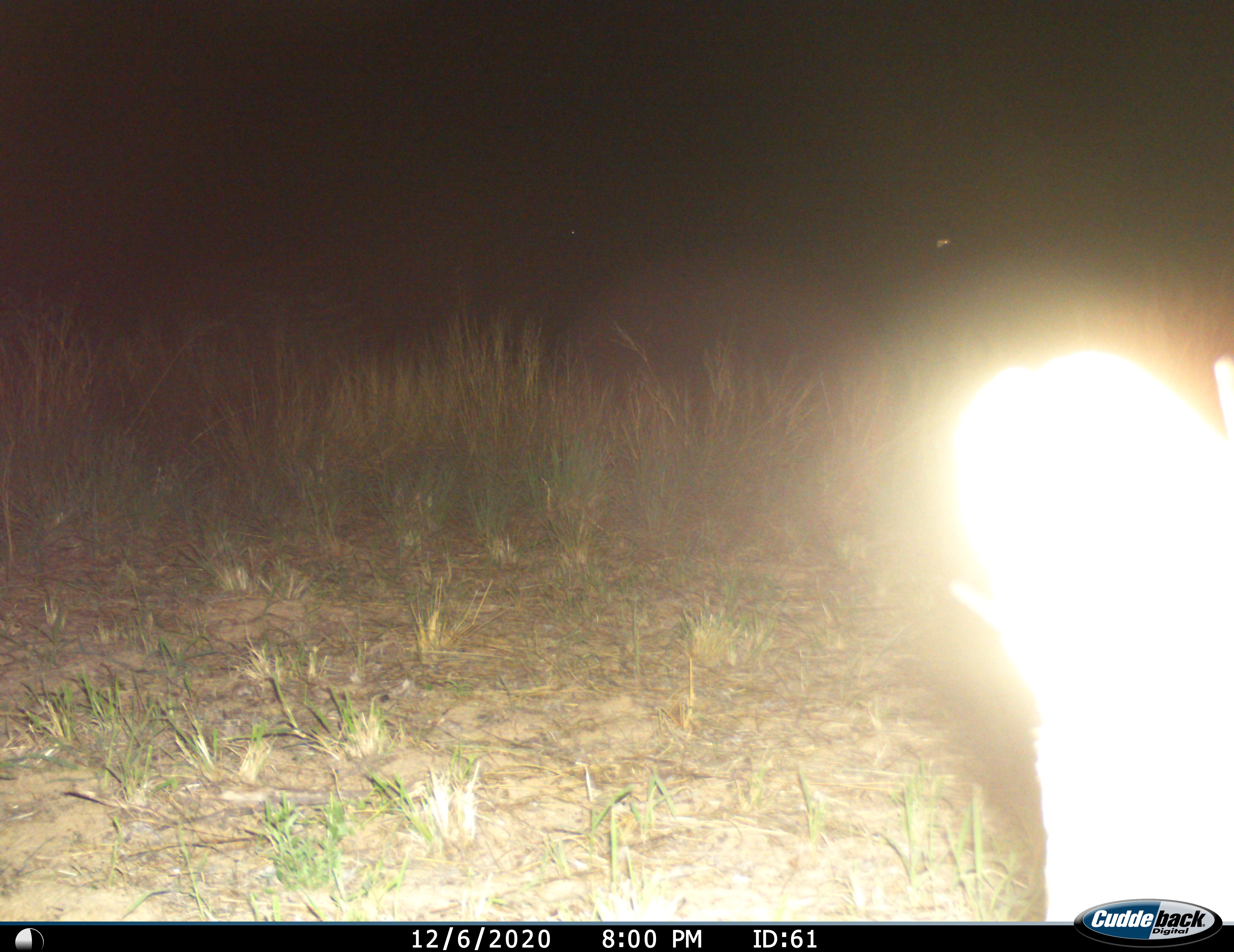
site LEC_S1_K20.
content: unidentified animal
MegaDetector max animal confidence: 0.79